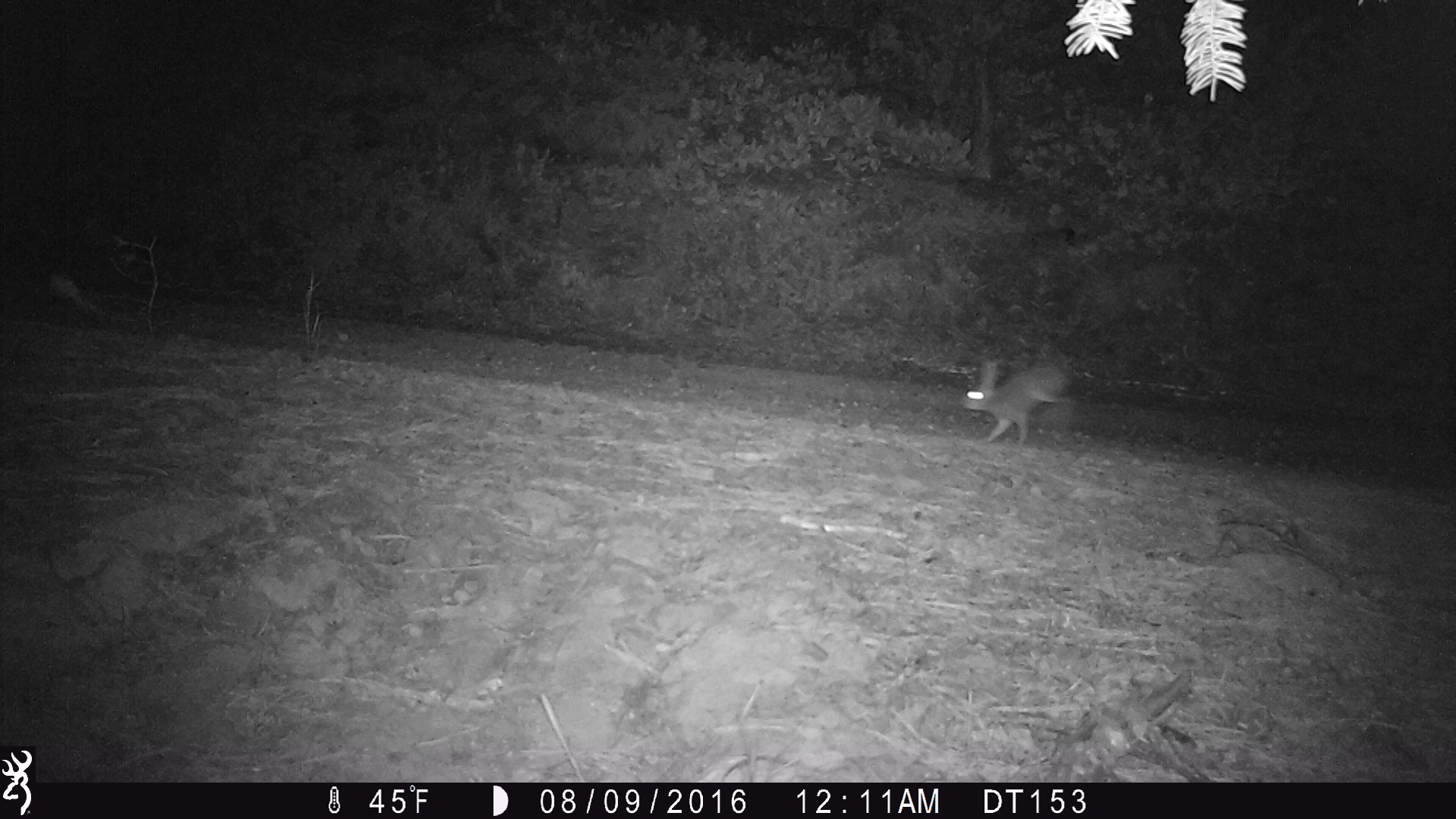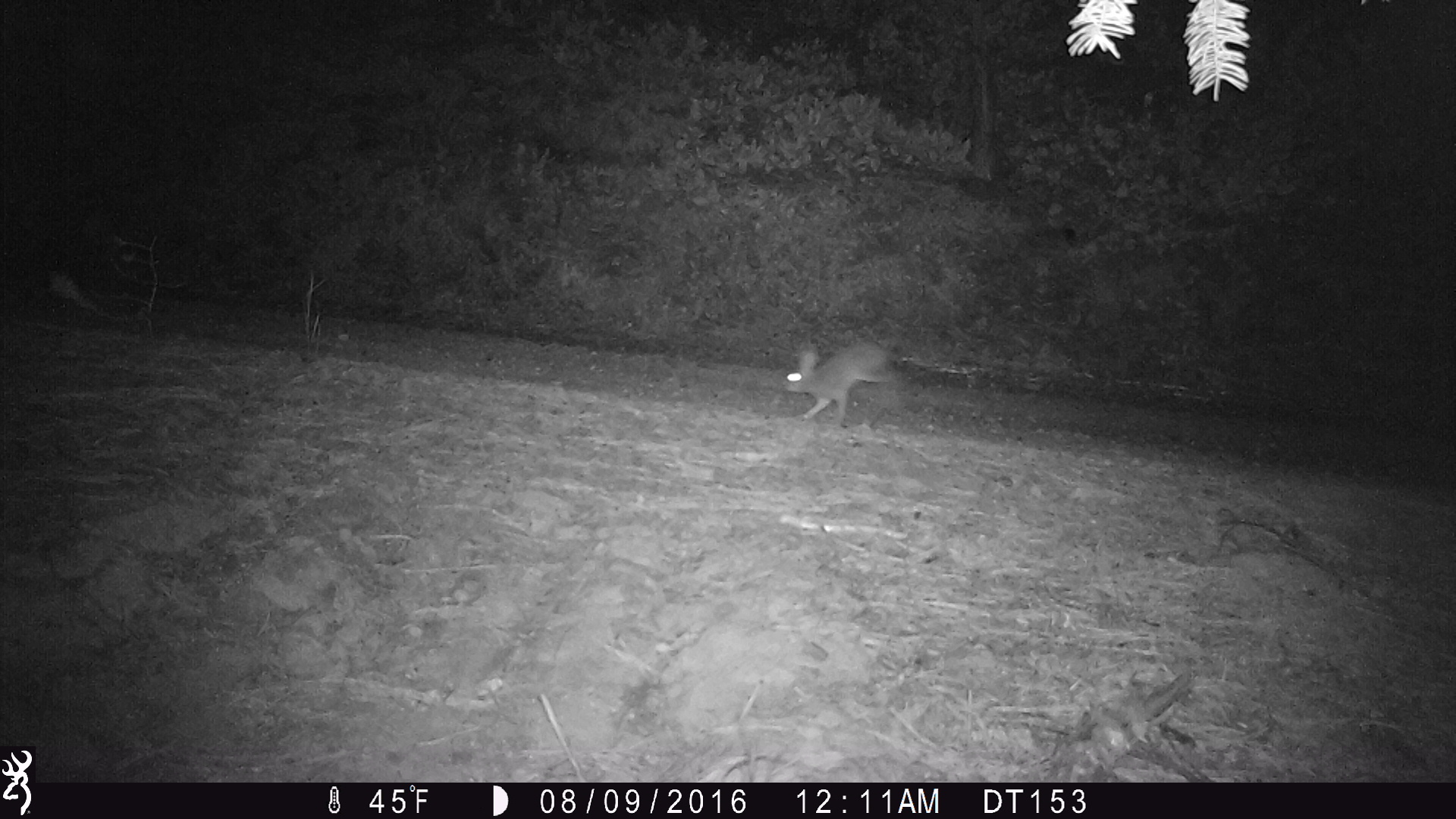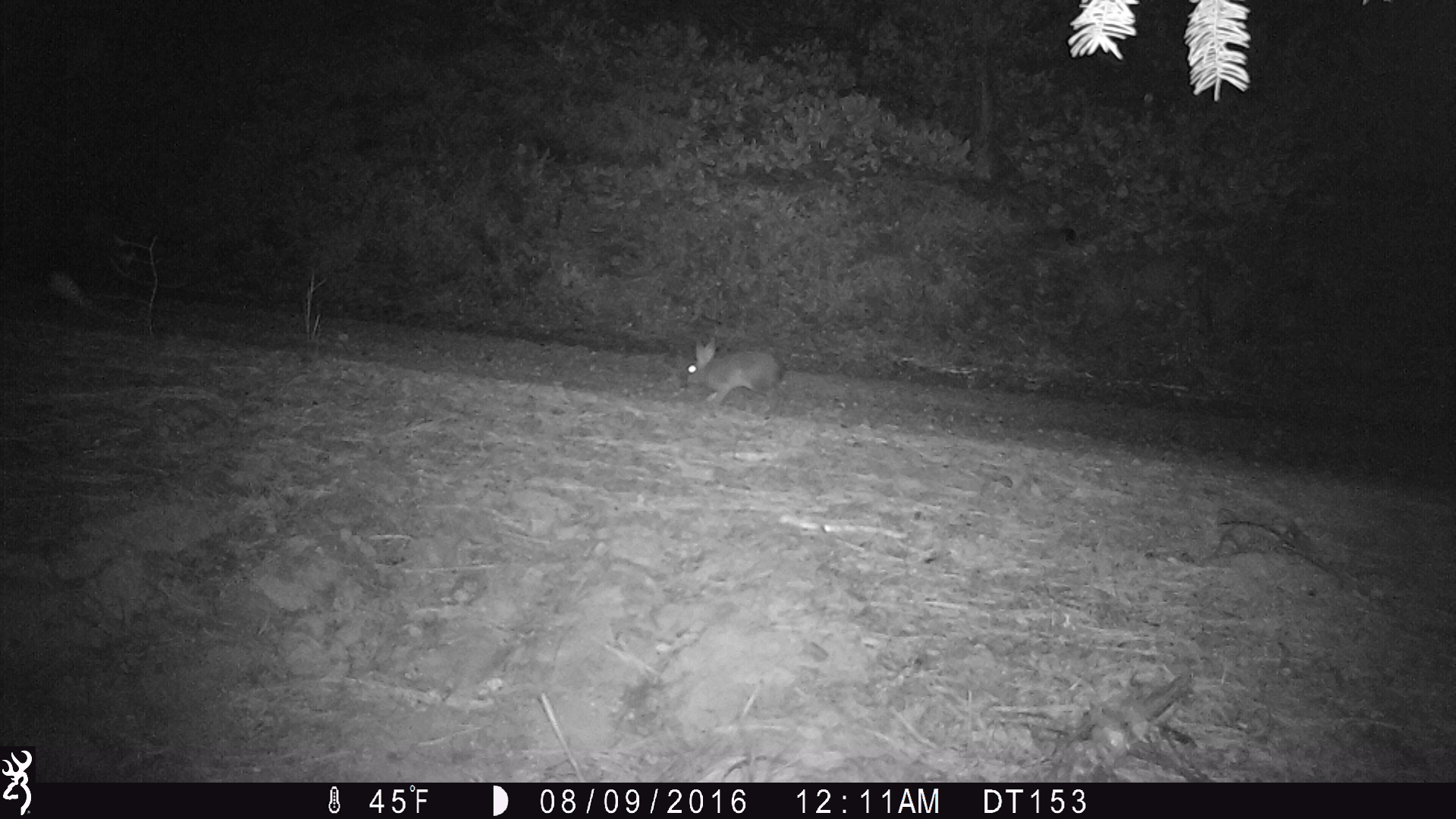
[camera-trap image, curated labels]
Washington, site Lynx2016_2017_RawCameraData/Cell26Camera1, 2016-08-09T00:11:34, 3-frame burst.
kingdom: Animalia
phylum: Chordata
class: Mammalia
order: Lagomorpha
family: Leporidae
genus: Lepus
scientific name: Lepus americanus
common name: snowshoe hare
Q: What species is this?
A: Lepus americanus (snowshoe hare).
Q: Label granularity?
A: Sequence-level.